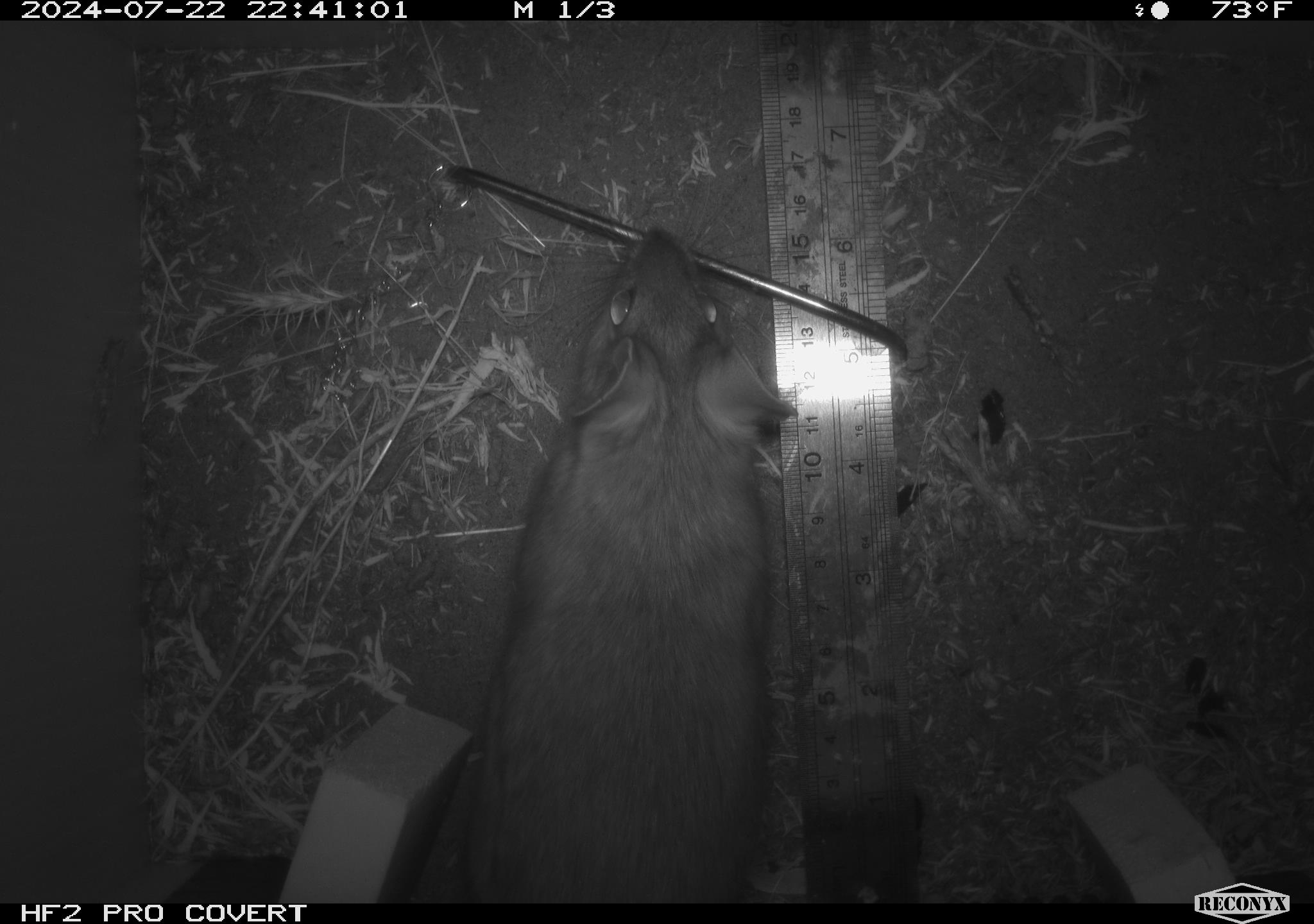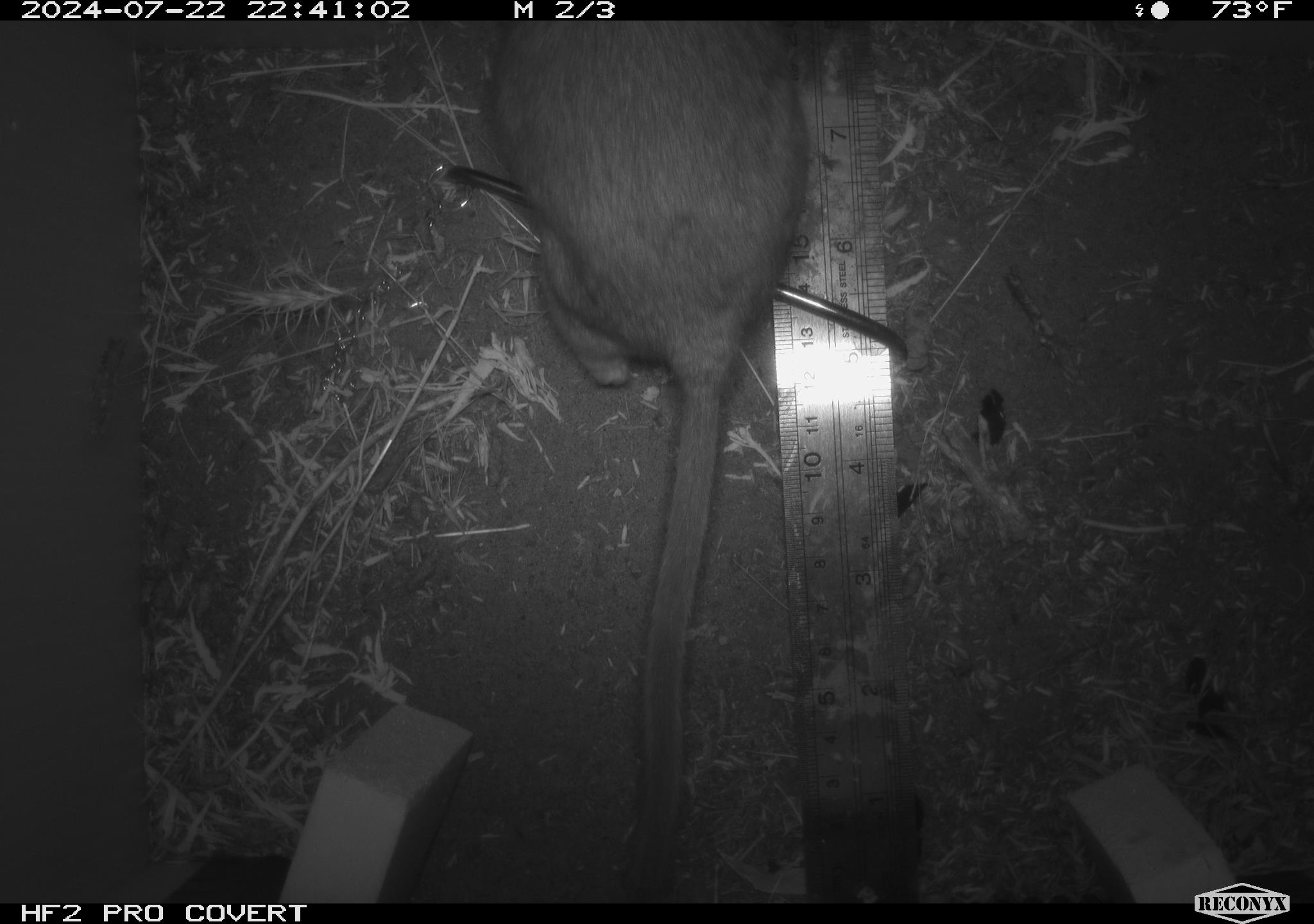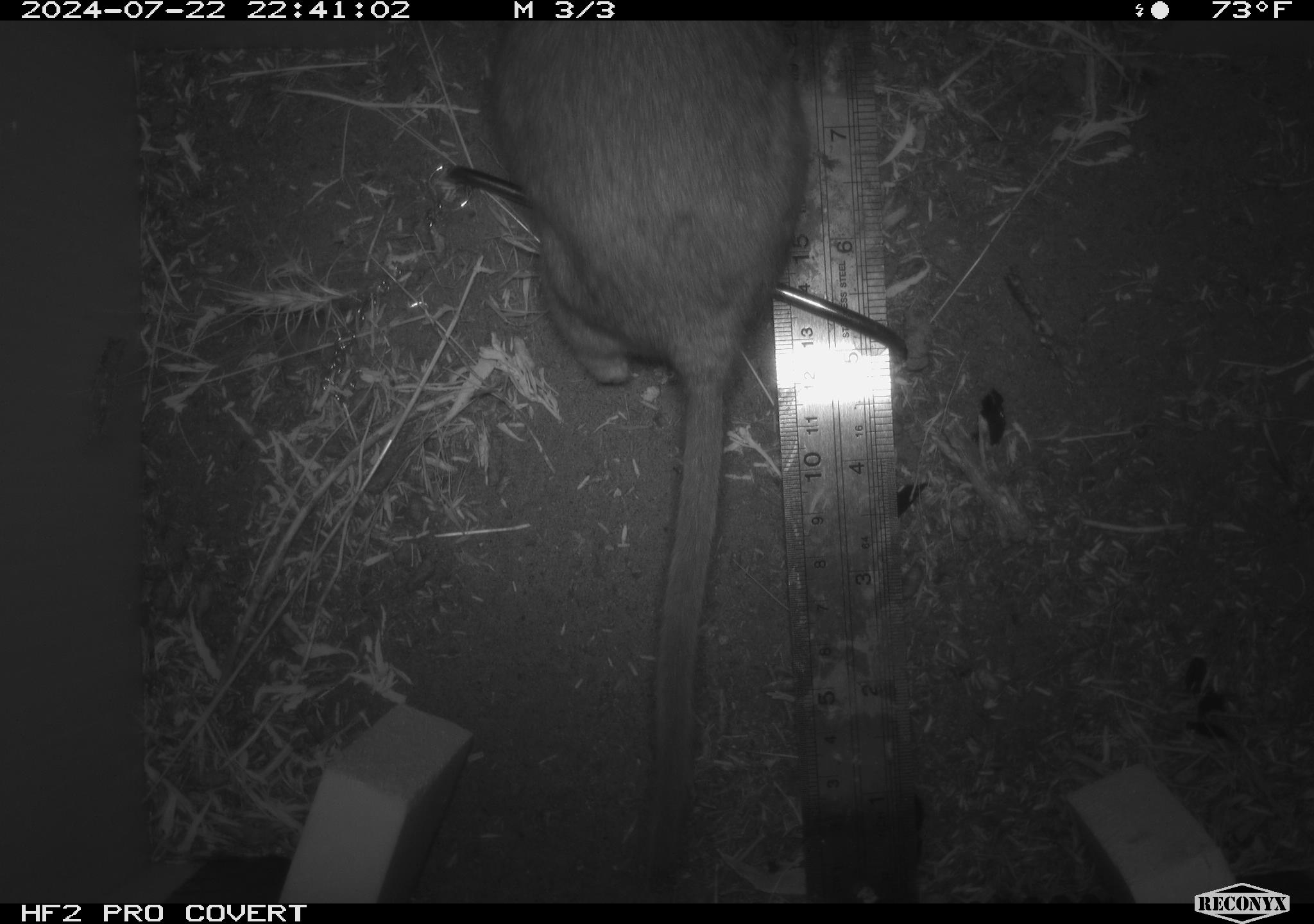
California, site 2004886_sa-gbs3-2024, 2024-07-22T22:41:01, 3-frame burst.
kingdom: Animalia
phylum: Chordata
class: Mammalia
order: Rodentia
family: Cricetidae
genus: Neotoma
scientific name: Neotoma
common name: pack rat or woodrat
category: neotoma species